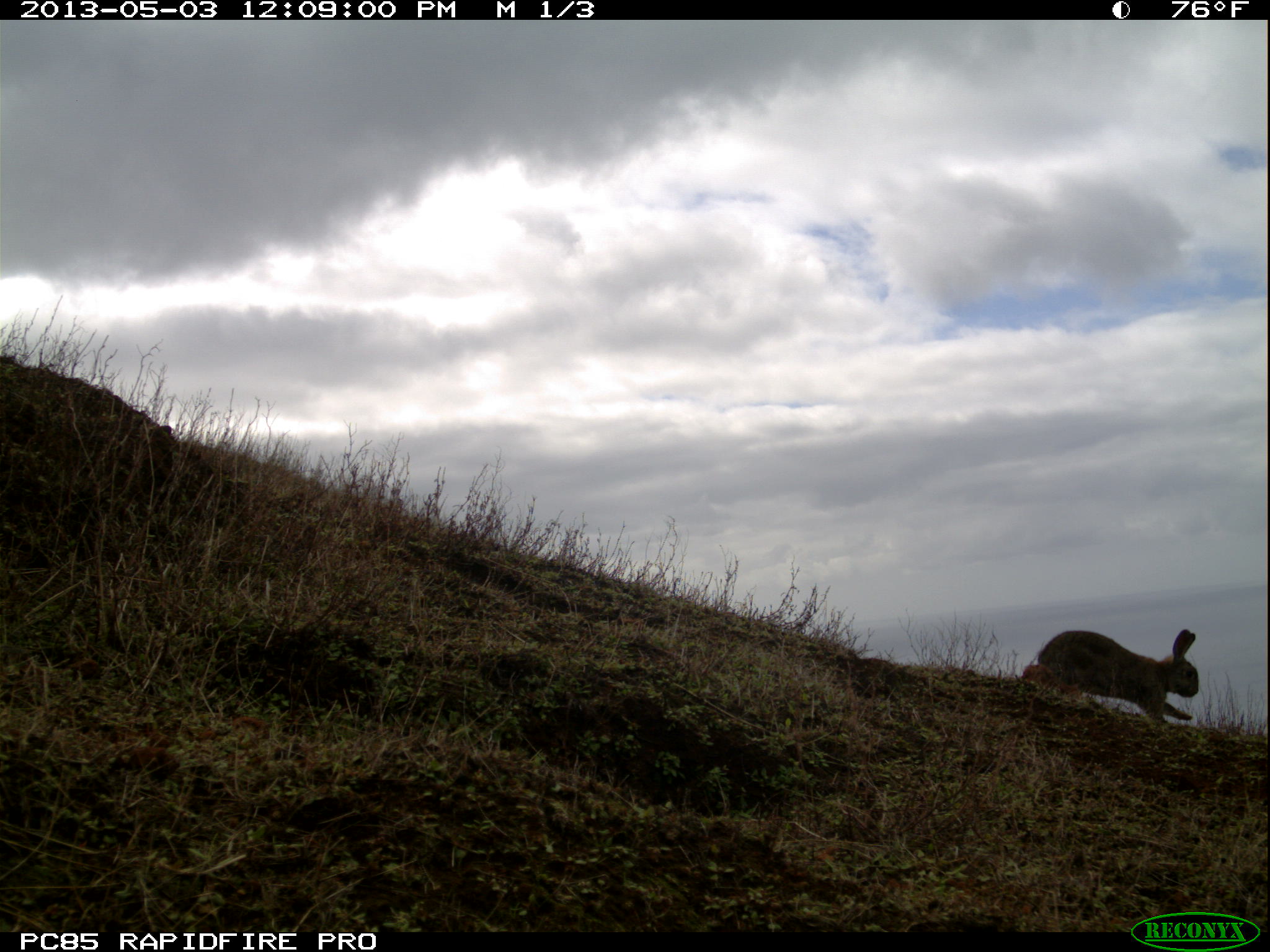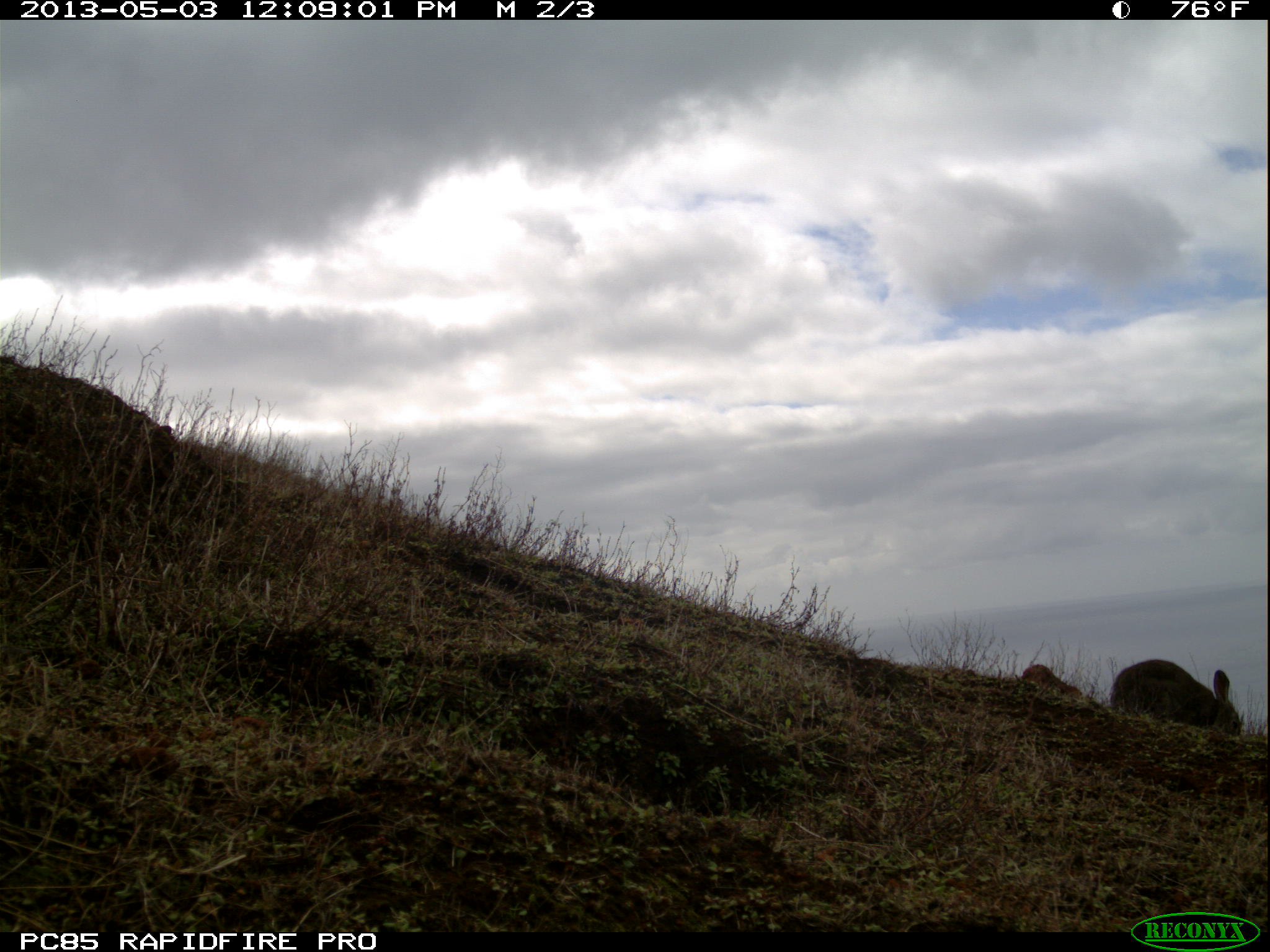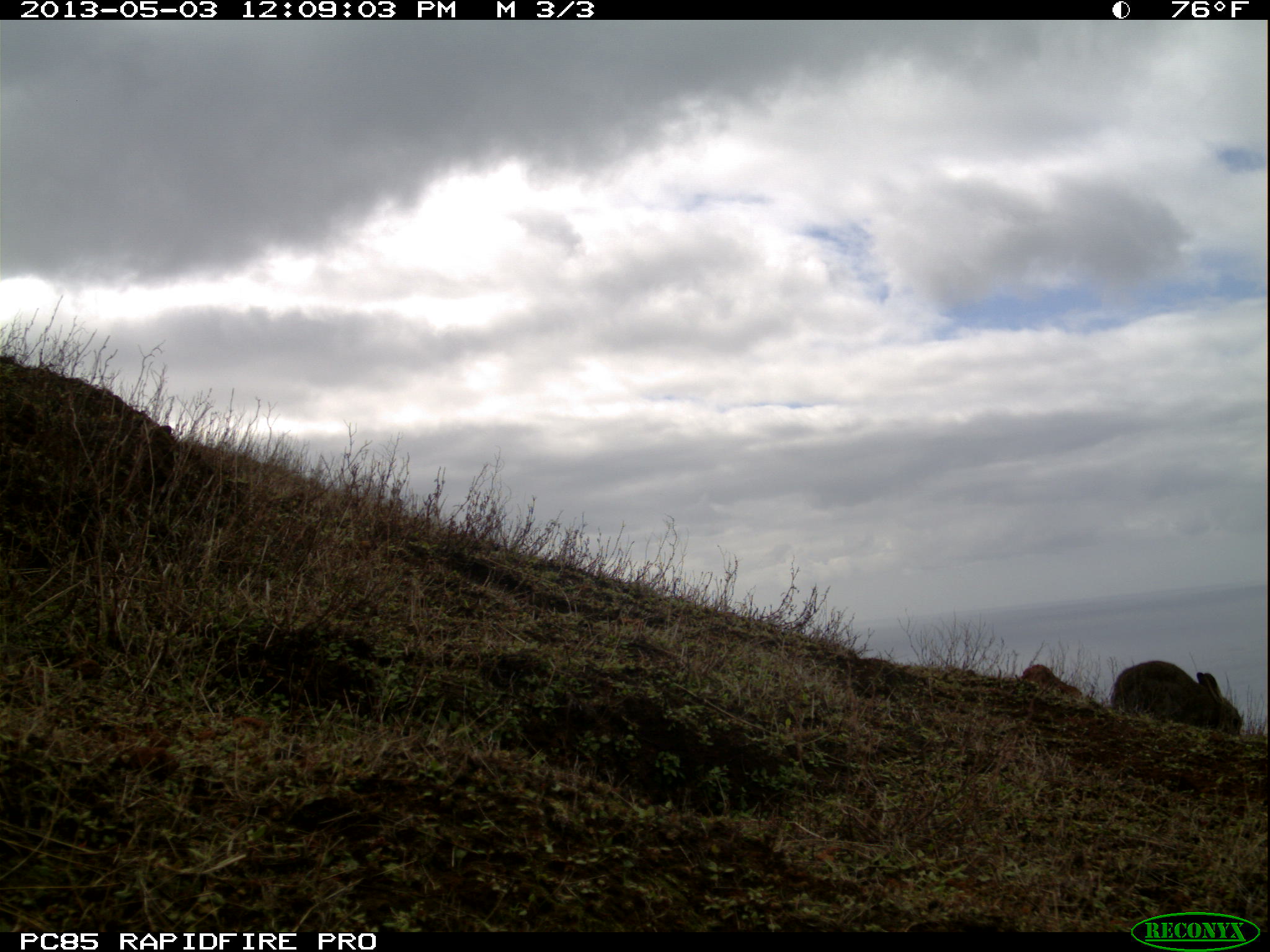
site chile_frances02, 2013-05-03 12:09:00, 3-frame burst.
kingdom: Animalia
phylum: Chordata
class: Mammalia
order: Lagomorpha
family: Leporidae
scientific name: Leporidae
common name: rabbits and hares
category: rabbit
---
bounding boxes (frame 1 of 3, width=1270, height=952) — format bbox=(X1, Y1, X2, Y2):
rabbit: bbox=(1016, 627, 1201, 729)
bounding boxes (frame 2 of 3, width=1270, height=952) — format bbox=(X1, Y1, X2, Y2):
rabbit: bbox=(1106, 659, 1240, 736)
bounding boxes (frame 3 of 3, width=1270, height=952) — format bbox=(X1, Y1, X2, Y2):
rabbit: bbox=(1109, 660, 1240, 734)